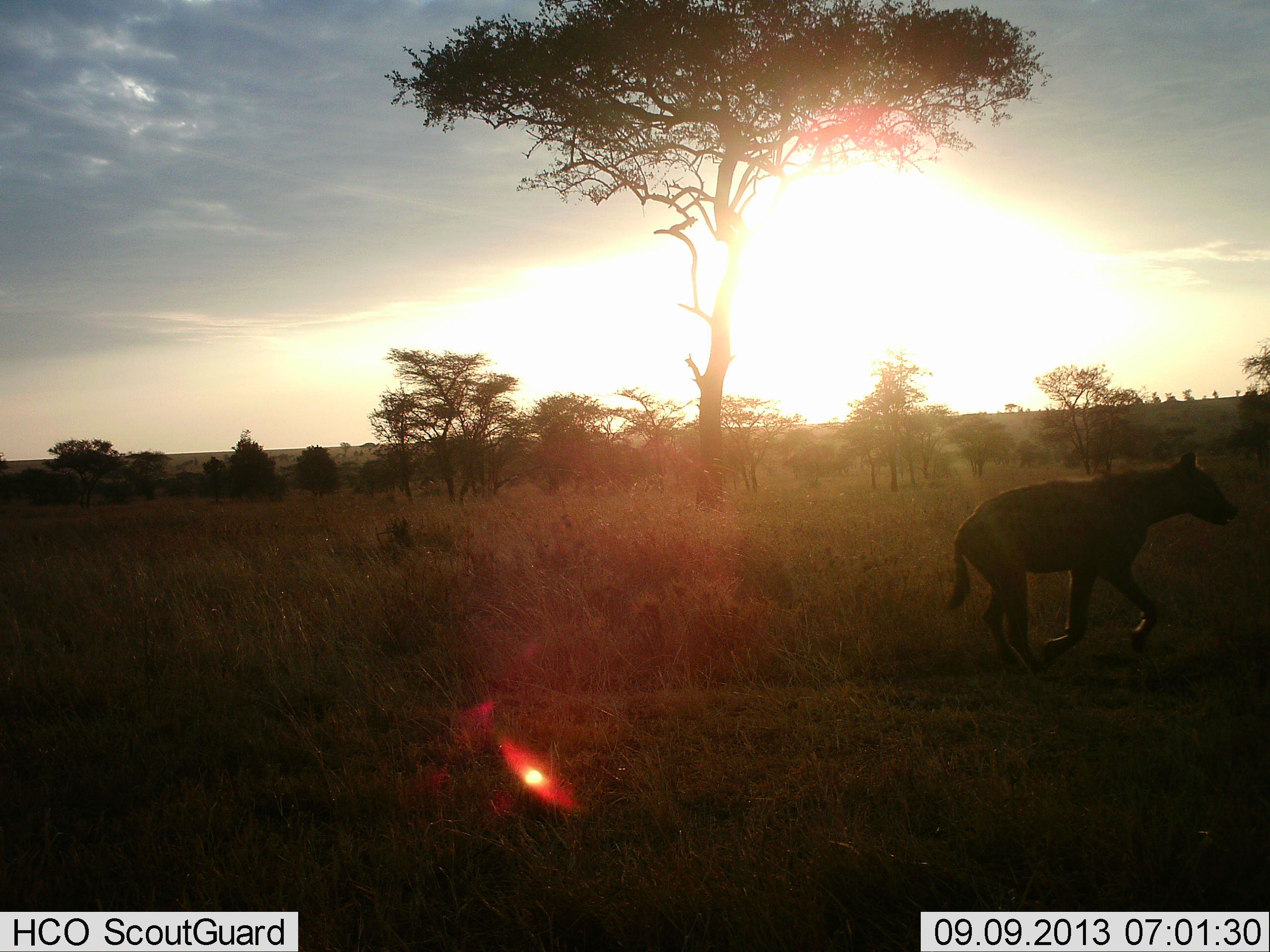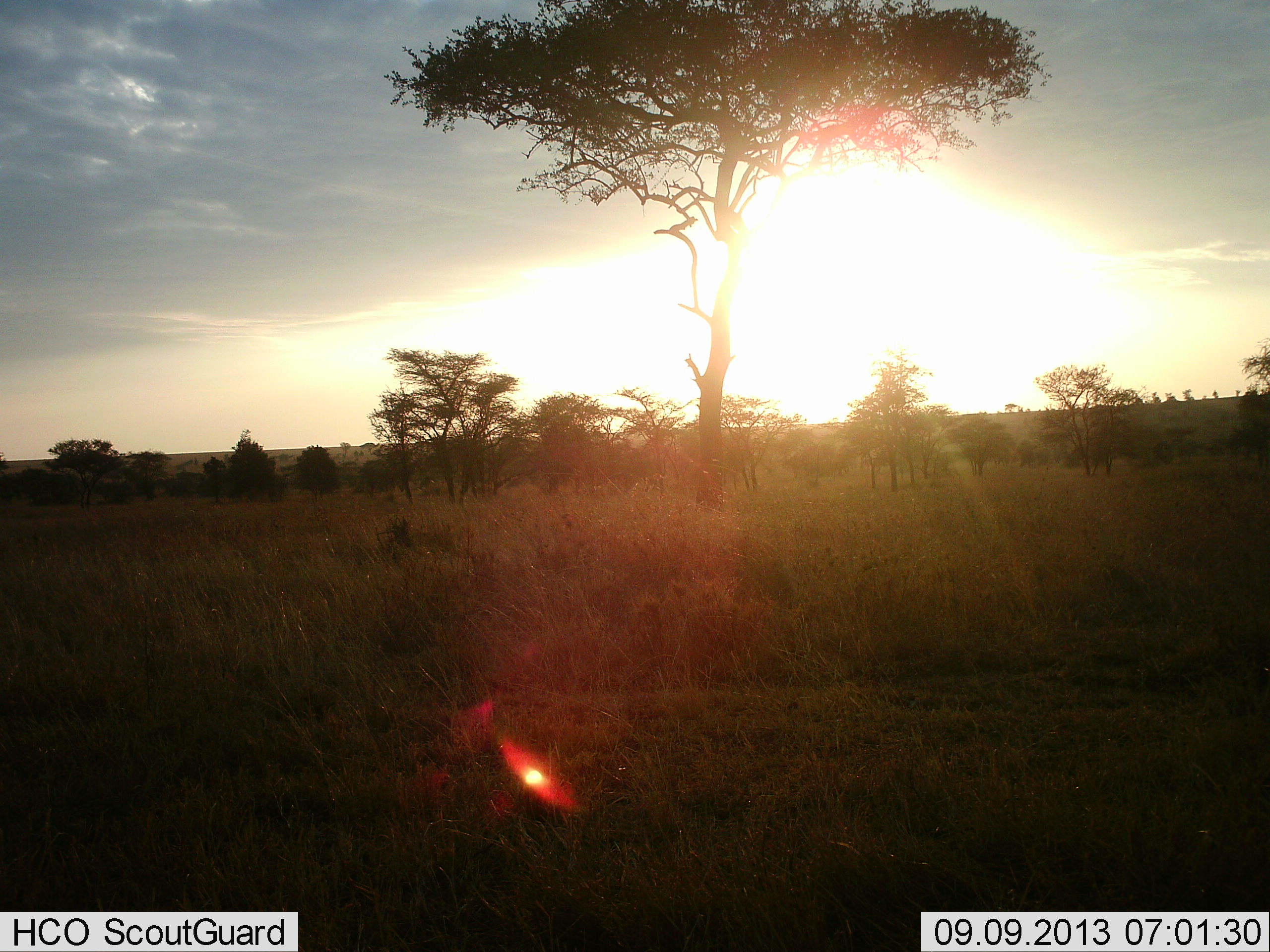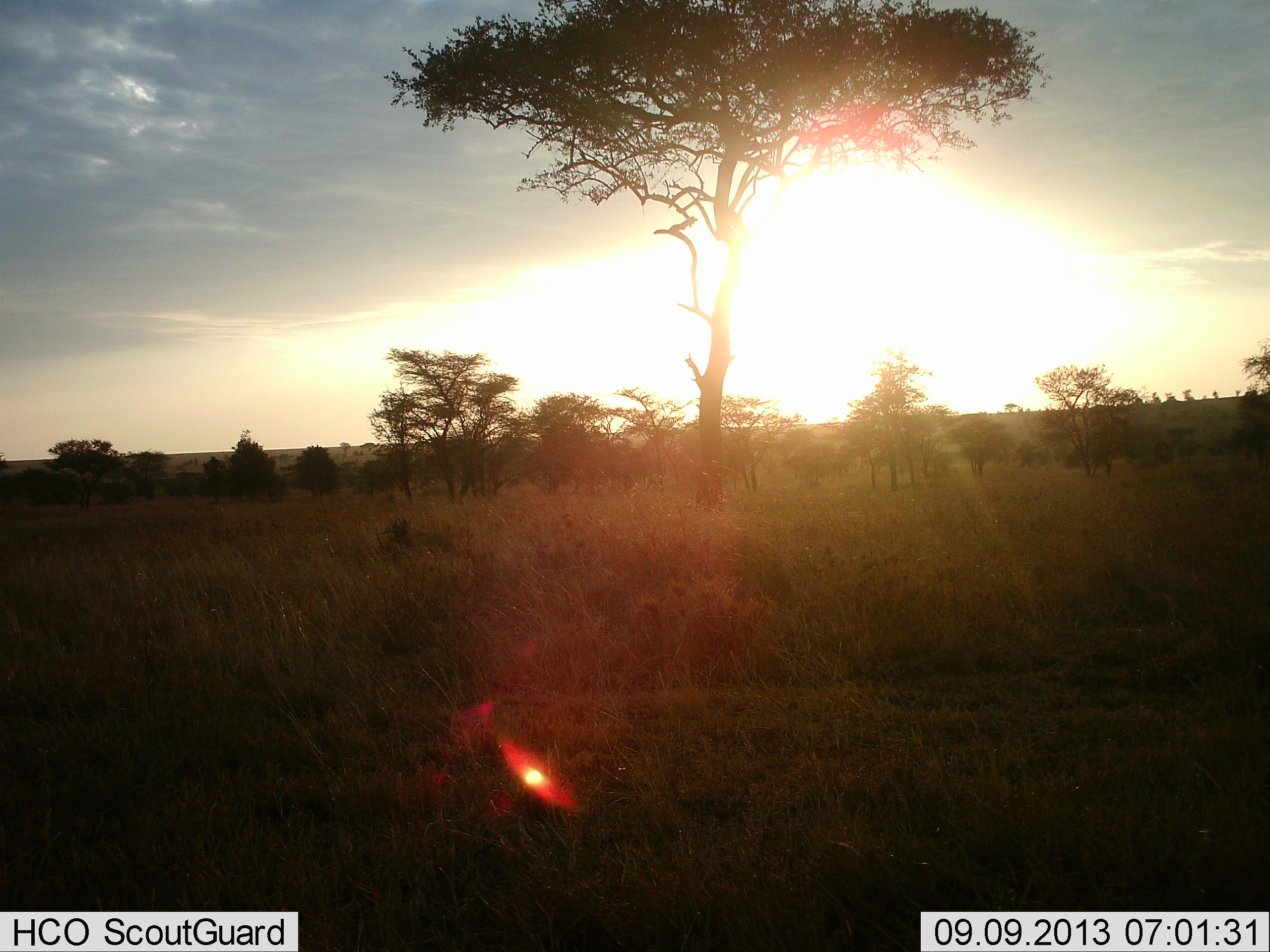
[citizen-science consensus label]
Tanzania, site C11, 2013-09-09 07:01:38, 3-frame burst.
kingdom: Animalia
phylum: Chordata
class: Mammalia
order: Carnivora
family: Hyaenidae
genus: Crocuta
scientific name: Crocuta crocuta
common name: spotted hyena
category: hyenaspotted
Hyenaspotted (spotted hyena) (Crocuta crocuta), count 1. Behavior (volunteer vote fractions): standing 0%, resting 0%, moving 100%, interacting 0%. Young present (vote fraction): 0%. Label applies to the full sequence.